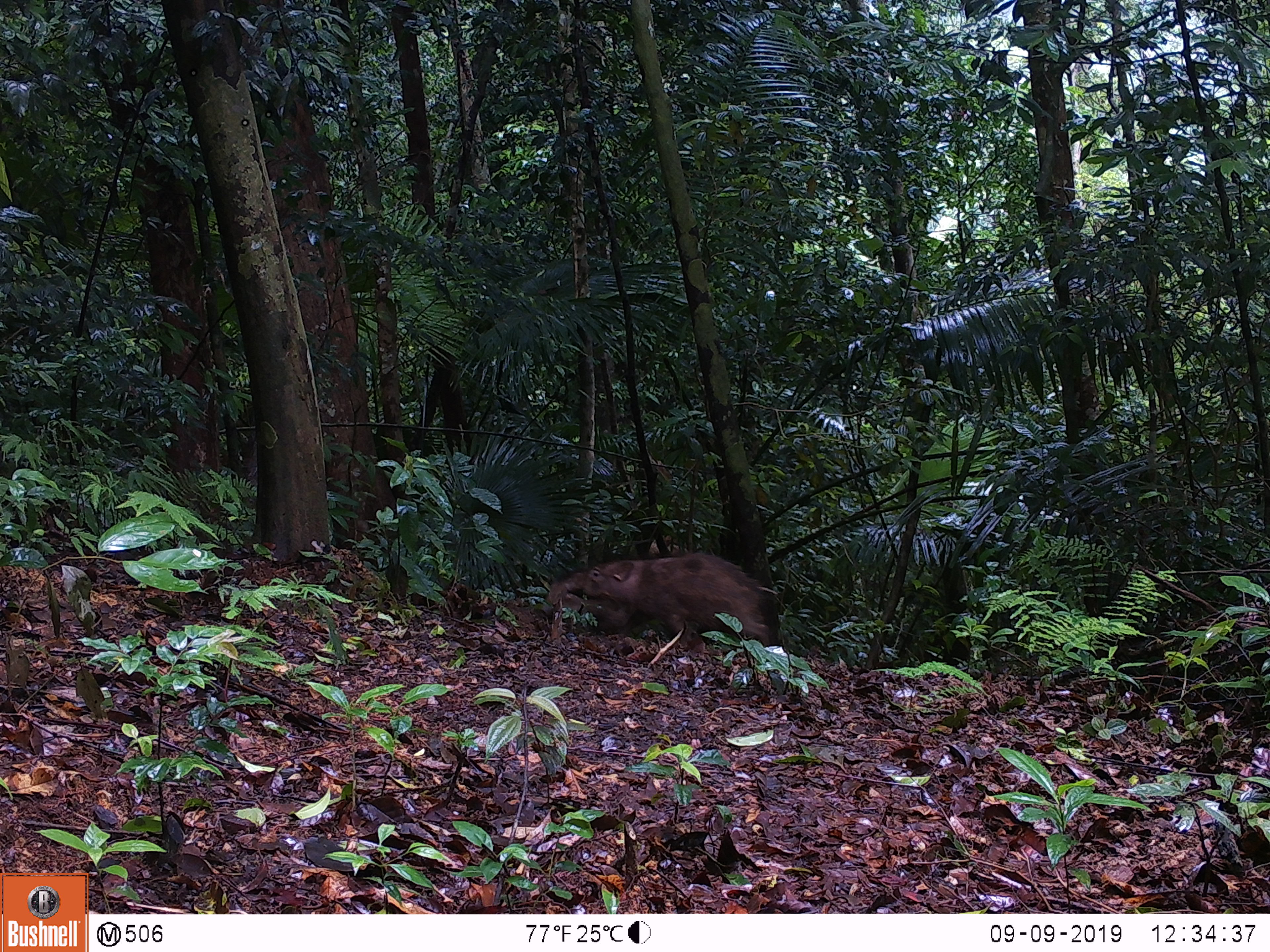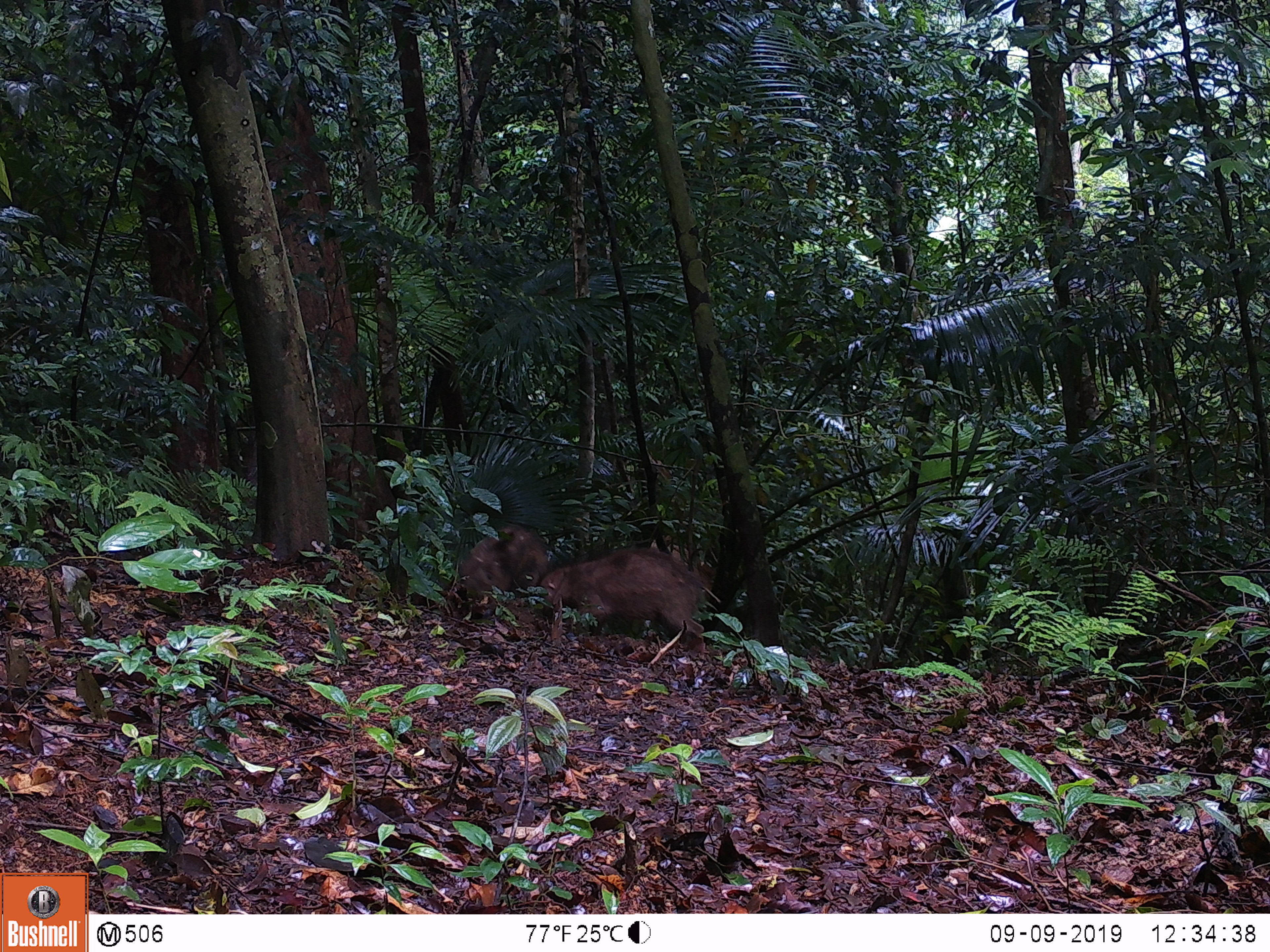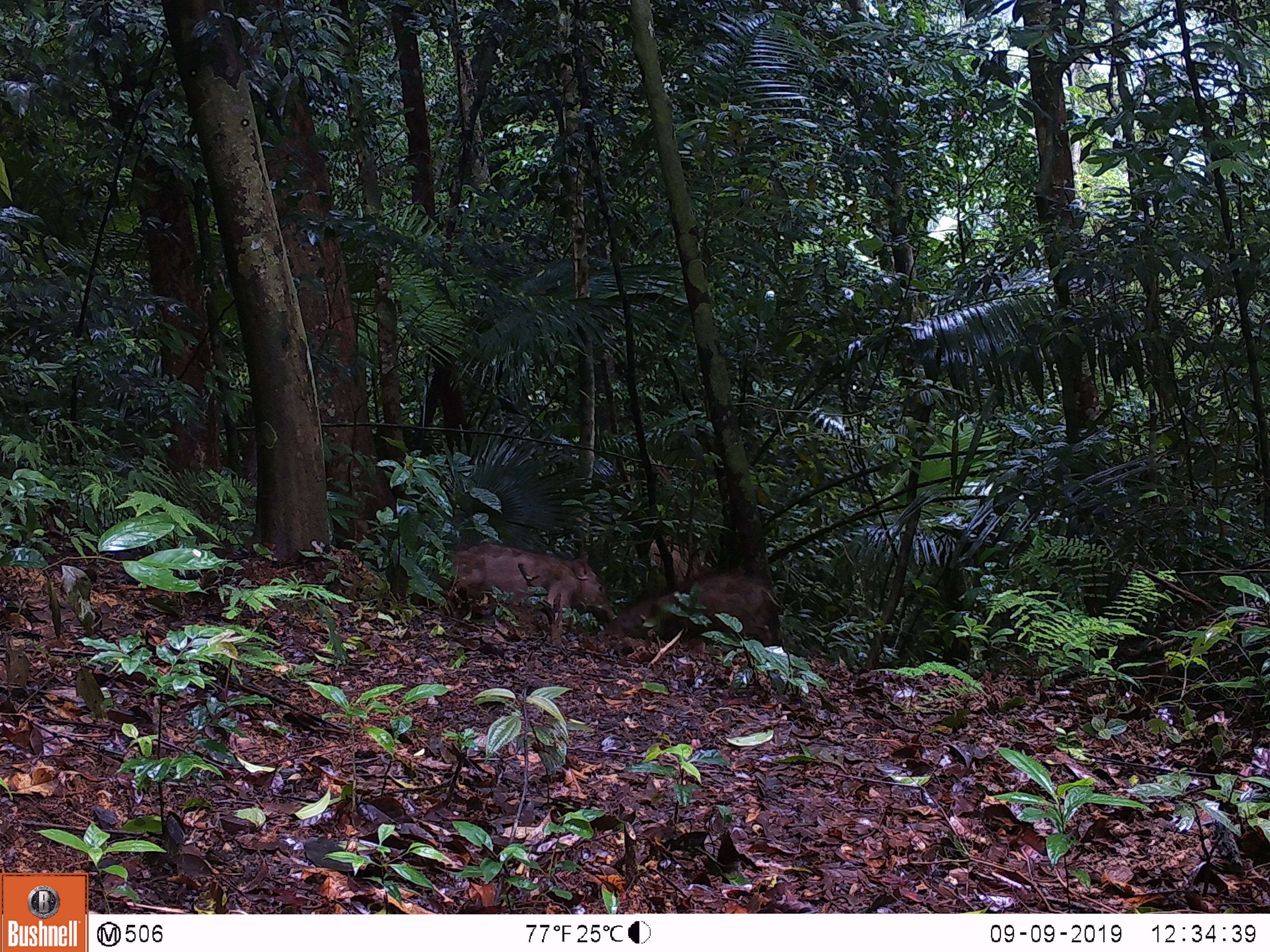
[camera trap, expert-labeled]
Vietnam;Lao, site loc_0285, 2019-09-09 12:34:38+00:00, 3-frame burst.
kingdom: Animalia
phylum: Chordata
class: Mammalia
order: Artiodactyla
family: Suidae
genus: Sus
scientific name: Sus scrofa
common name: eurasian wild pig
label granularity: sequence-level